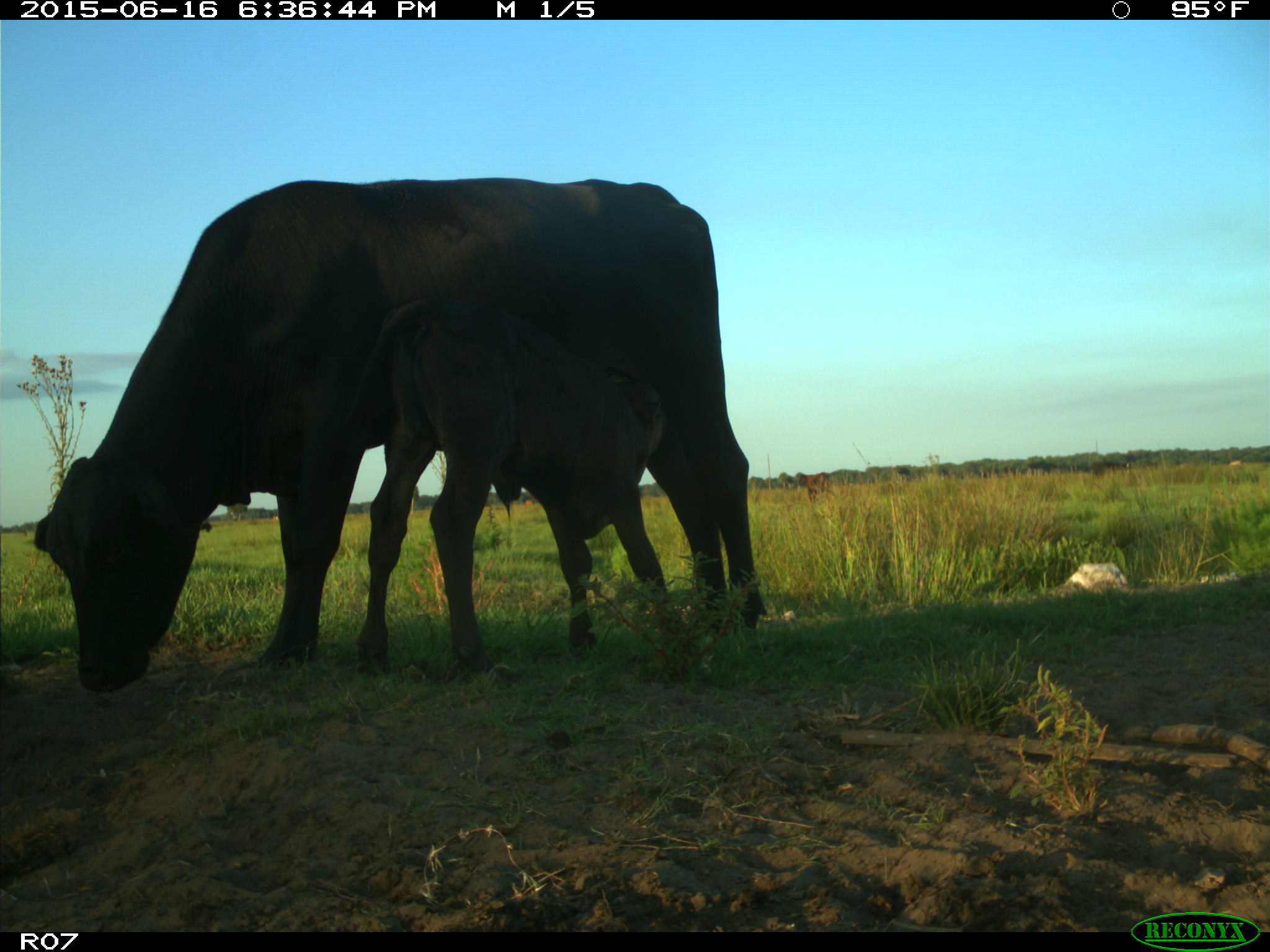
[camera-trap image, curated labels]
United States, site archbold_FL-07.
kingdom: Animalia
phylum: Chordata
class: Mammalia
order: Artiodactyla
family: Bovidae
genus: Bos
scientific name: Bos taurus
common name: domestic cow